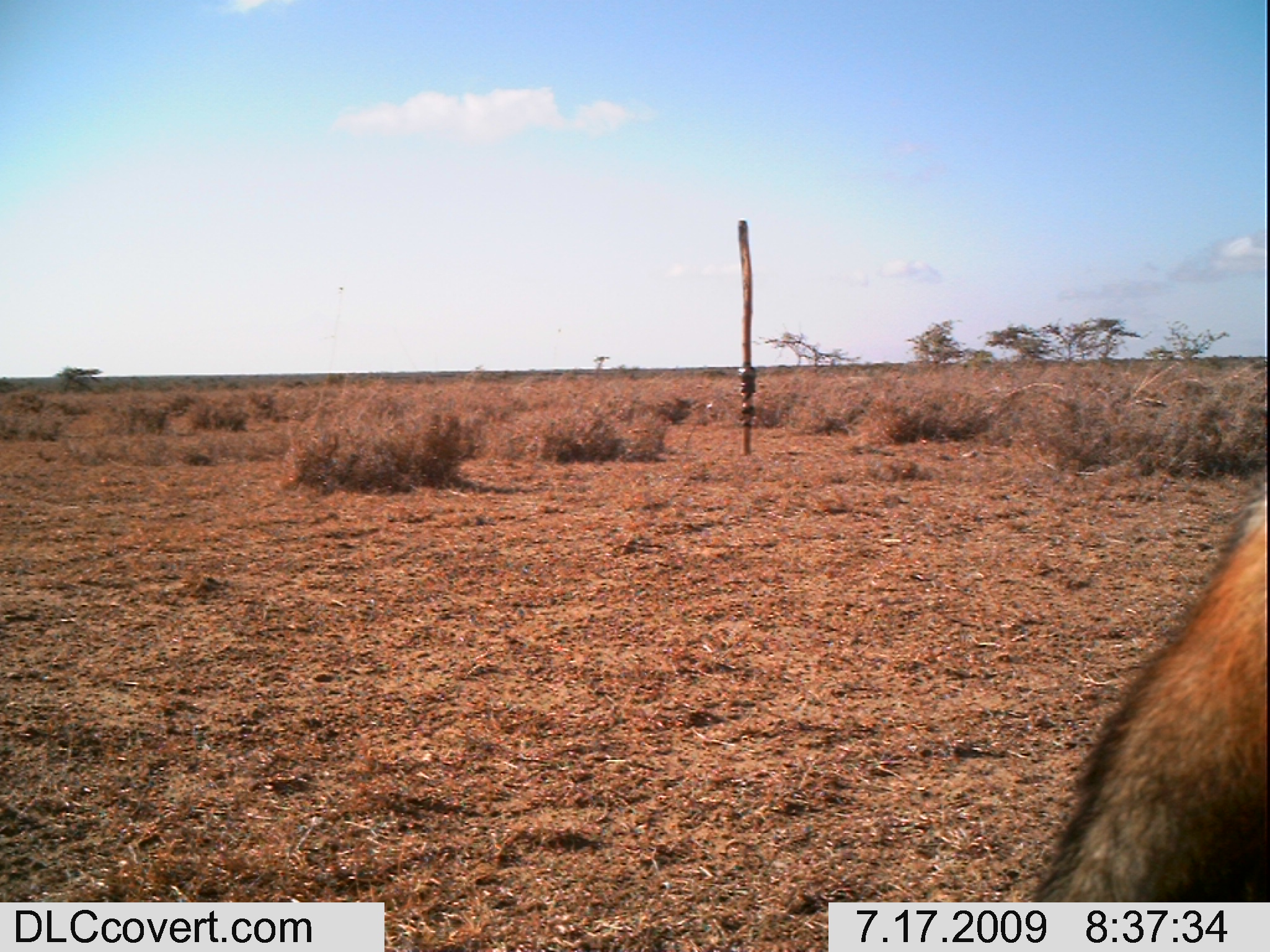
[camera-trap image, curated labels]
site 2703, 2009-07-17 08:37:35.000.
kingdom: Animalia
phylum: Chordata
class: Mammalia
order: Carnivora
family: Canidae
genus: Lupulella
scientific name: Lupulella mesomelas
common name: black-backed jackal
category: canis mesomelas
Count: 1.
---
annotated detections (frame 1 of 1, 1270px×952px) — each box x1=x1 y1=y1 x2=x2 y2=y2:
canis mesomelas: x1=1025 y1=495 x2=1268 y2=900